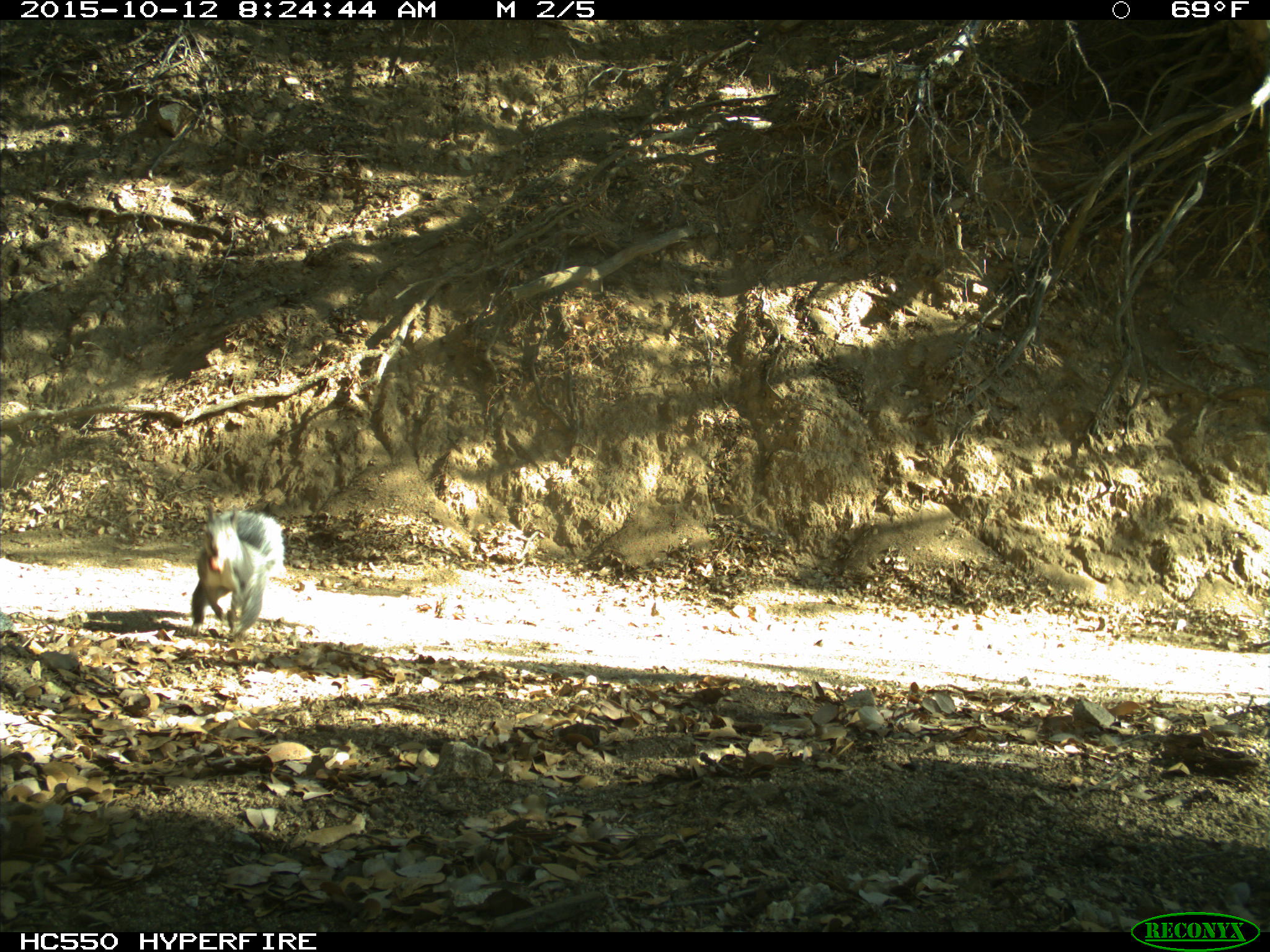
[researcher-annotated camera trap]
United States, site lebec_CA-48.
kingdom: Animalia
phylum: Chordata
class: Mammalia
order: Rodentia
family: Sciuridae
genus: Sciurus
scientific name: Sciurus carolinensis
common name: eastern gray squirrel